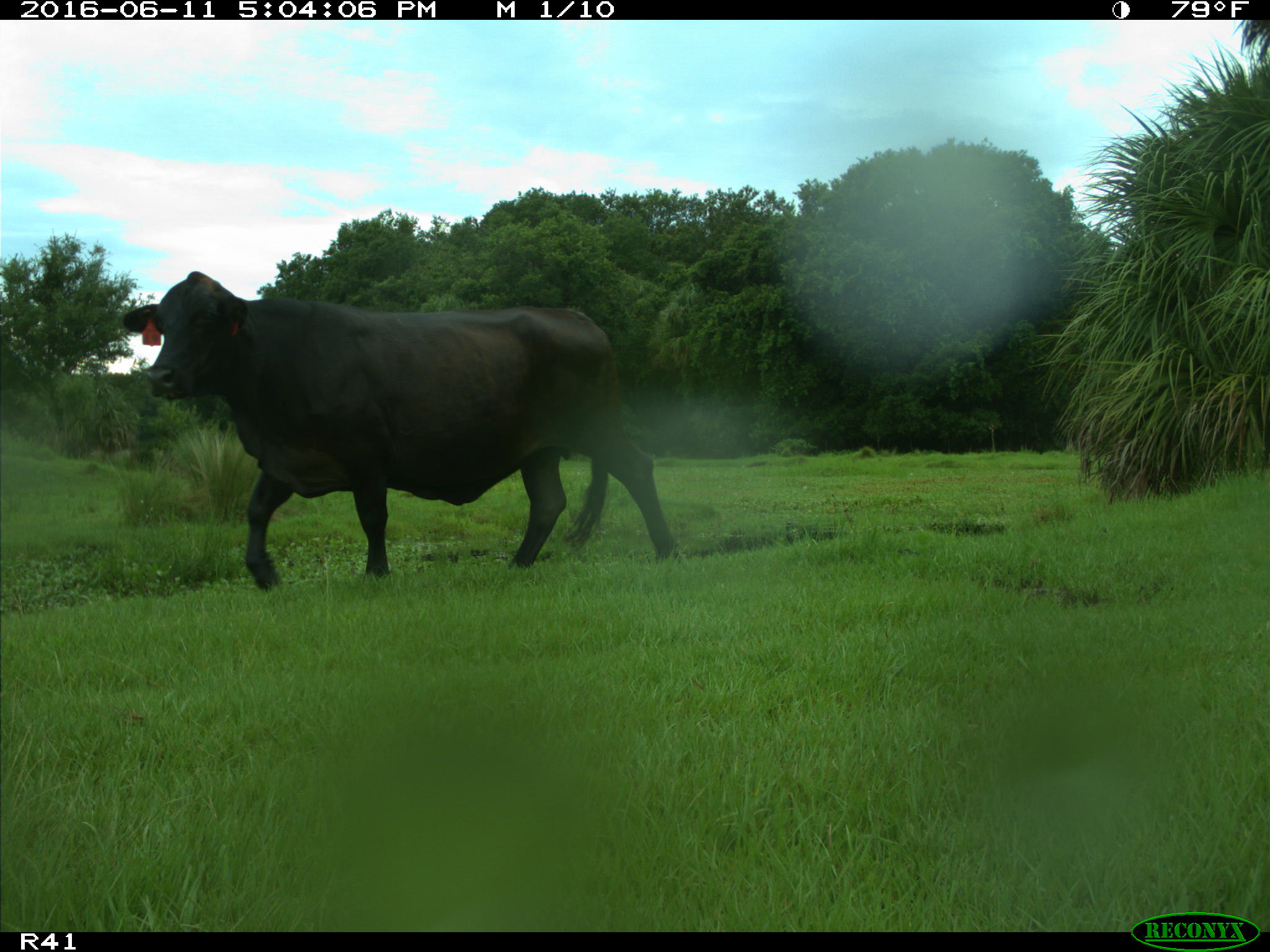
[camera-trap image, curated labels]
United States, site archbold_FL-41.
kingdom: Animalia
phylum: Chordata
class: Mammalia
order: Artiodactyla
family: Bovidae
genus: Bos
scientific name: Bos taurus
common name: domestic cow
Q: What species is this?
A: Bos taurus (domestic cow).